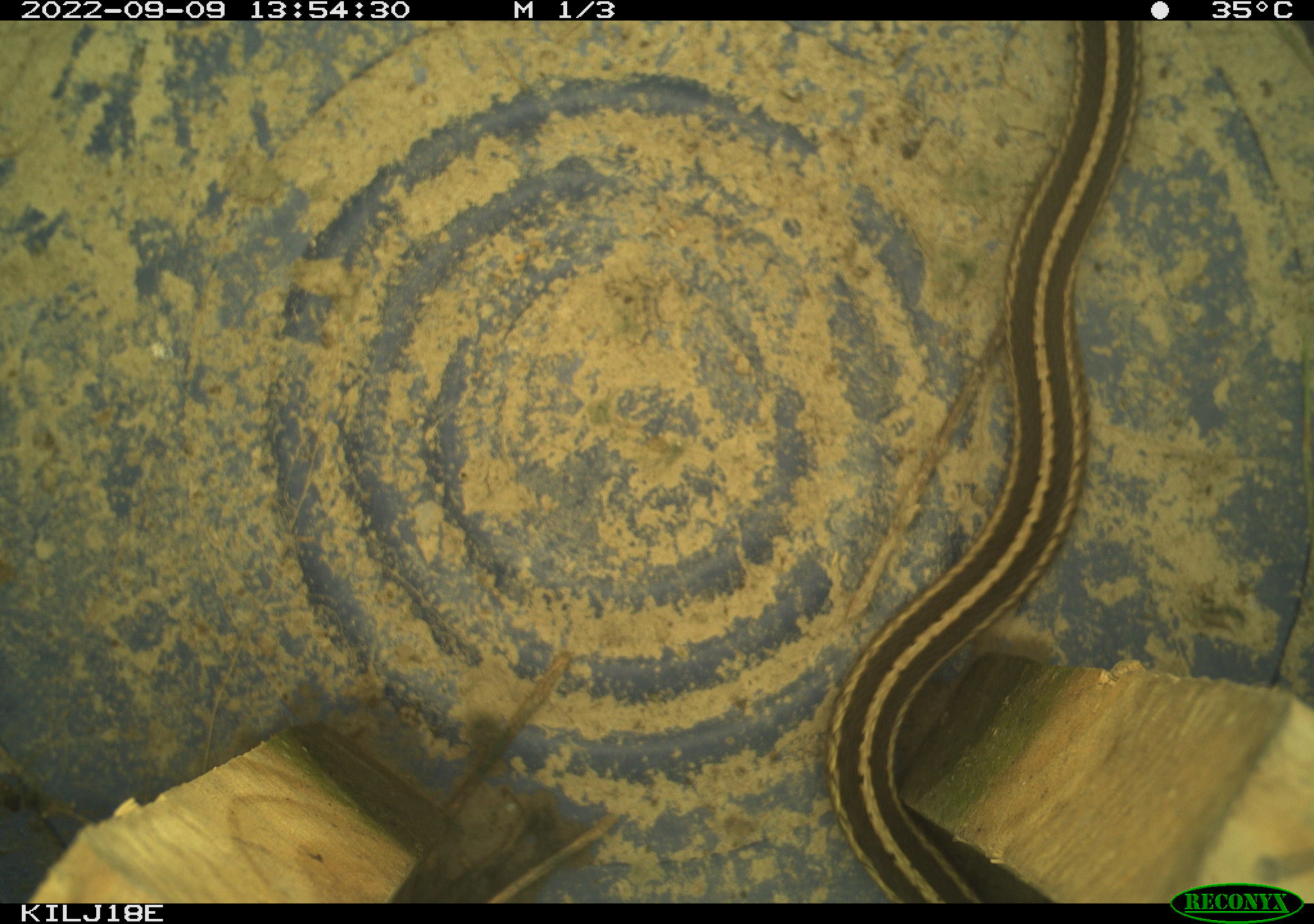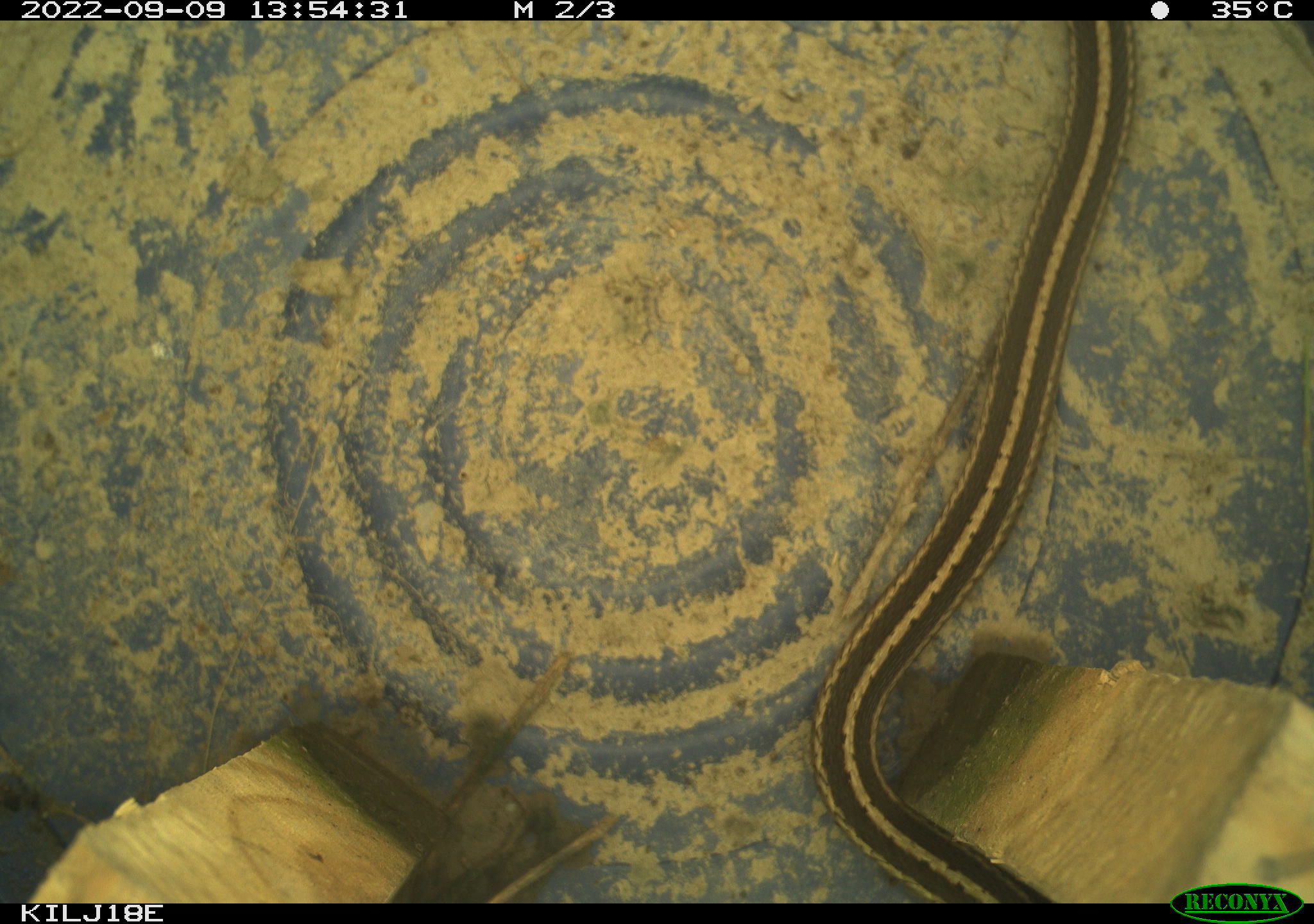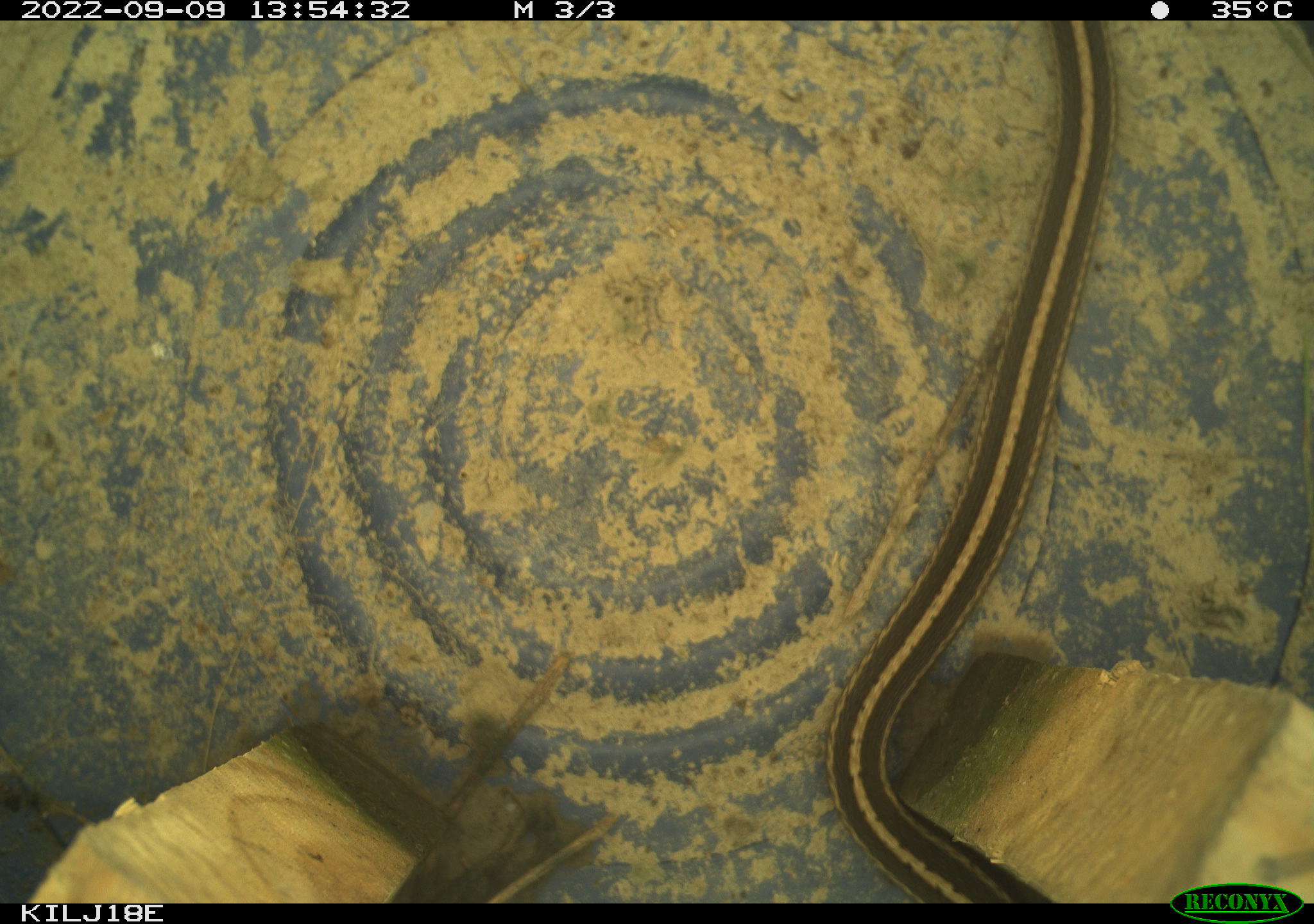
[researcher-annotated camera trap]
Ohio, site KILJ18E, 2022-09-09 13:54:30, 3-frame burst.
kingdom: Animalia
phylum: Chordata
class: Reptilia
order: Squamata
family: Colubridae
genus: Thamnophis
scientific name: Thamnophis sirtalis sirtalis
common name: eastern gartersnake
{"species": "eastern gartersnake (Thamnophis sirtalis sirtalis)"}